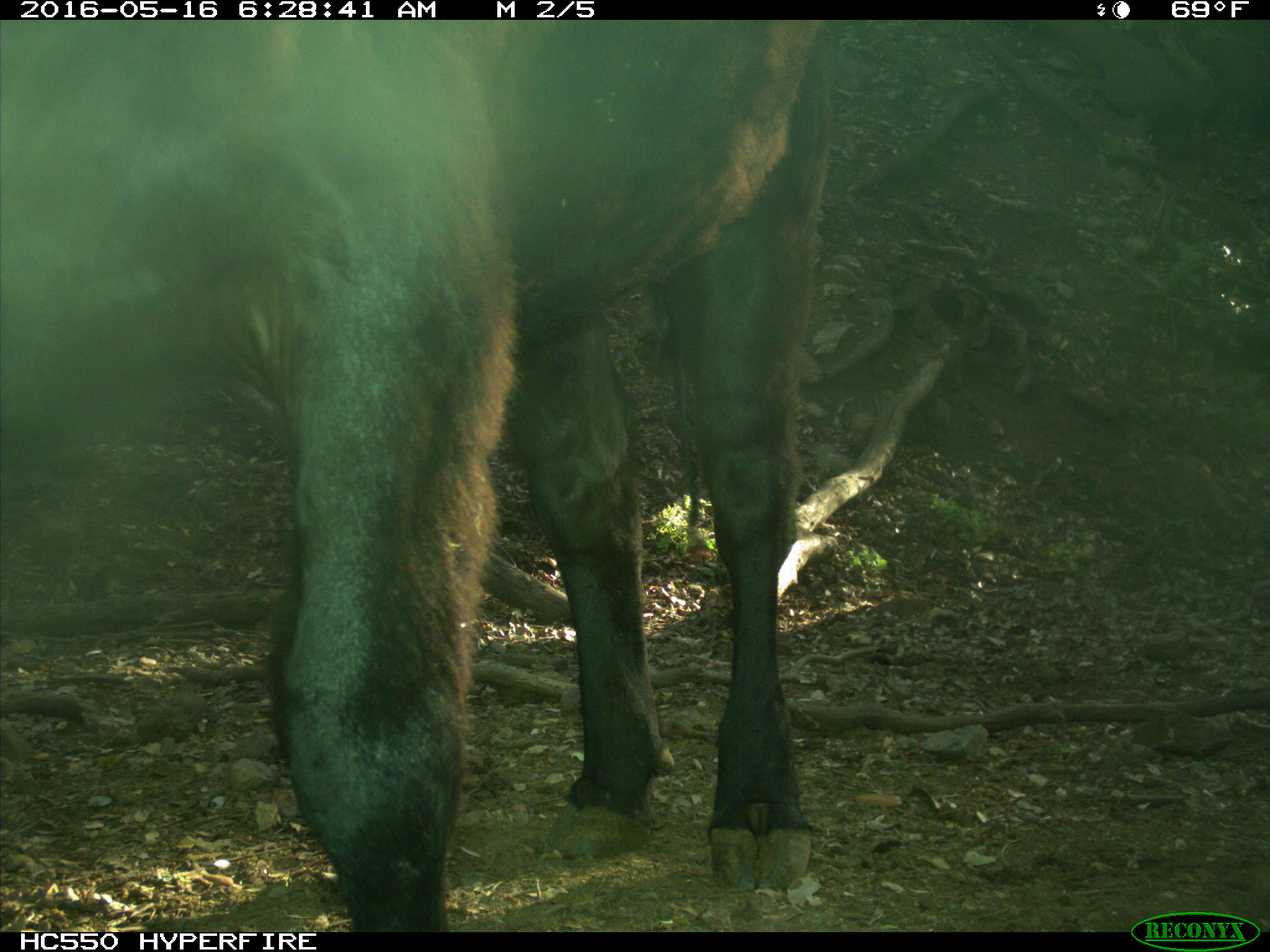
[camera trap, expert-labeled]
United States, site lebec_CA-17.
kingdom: Animalia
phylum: Chordata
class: Mammalia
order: Artiodactyla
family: Bovidae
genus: Bos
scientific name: Bos taurus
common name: domestic cow